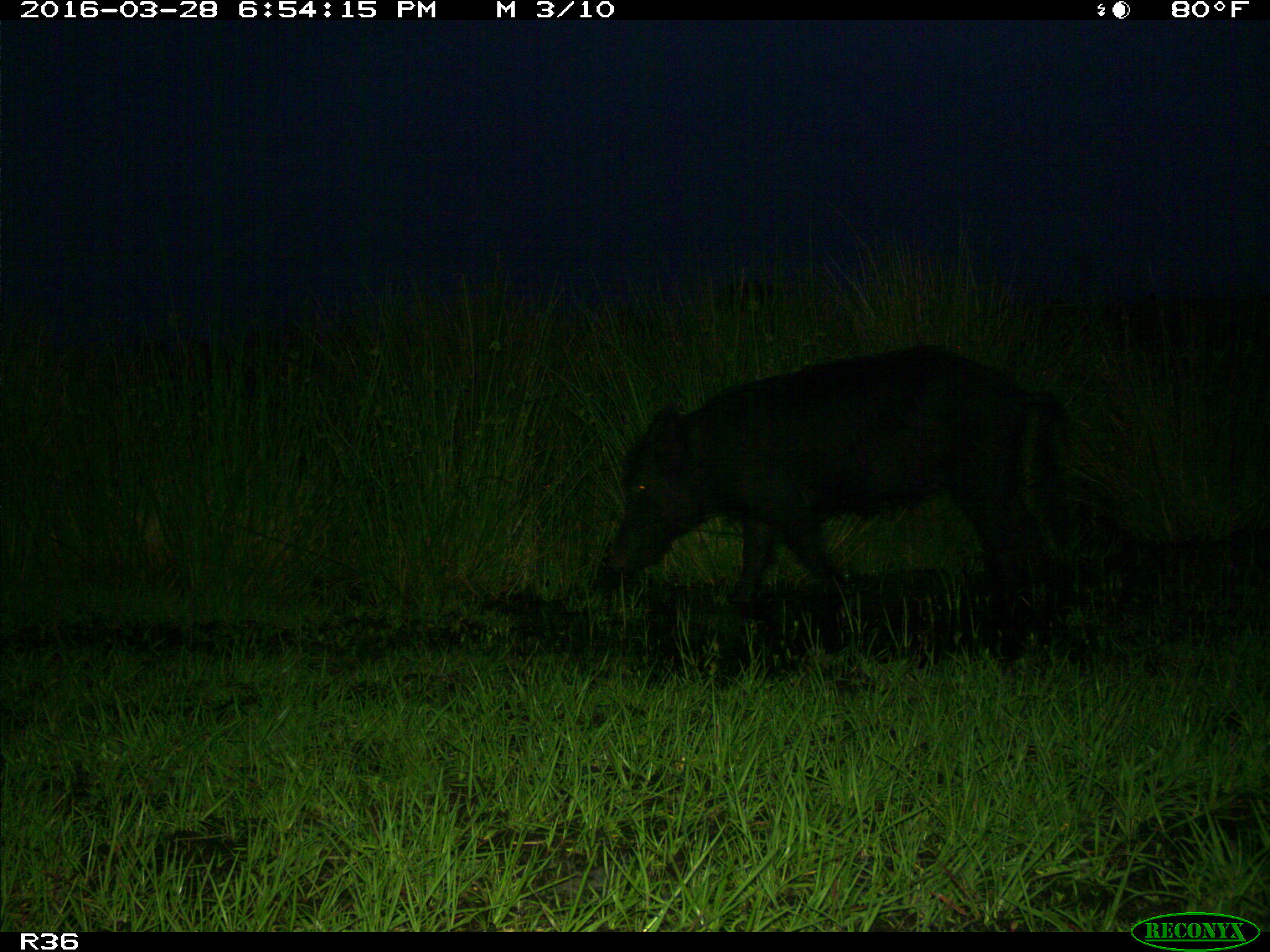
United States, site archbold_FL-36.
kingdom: Animalia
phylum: Chordata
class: Mammalia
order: Artiodactyla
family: Suidae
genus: Sus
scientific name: Sus scrofa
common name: wild boar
Sus scrofa (wild boar).